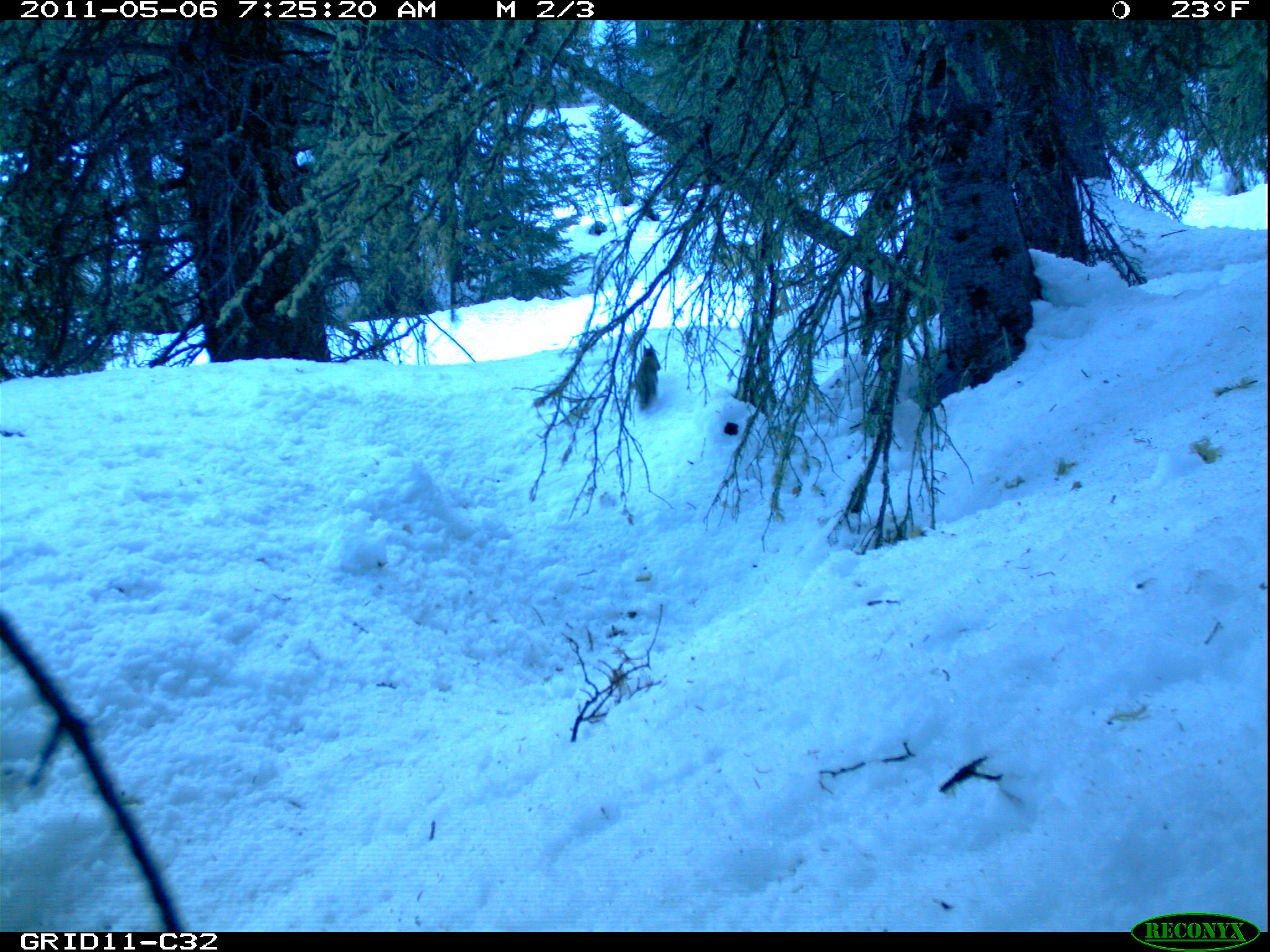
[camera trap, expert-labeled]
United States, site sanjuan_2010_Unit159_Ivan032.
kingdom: Animalia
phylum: Chordata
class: Mammalia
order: Rodentia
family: Sciuridae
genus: Tamiasciurus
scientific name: Tamiasciurus hudsonicus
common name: american red squirrel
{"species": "Tamiasciurus hudsonicus (american red squirrel)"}